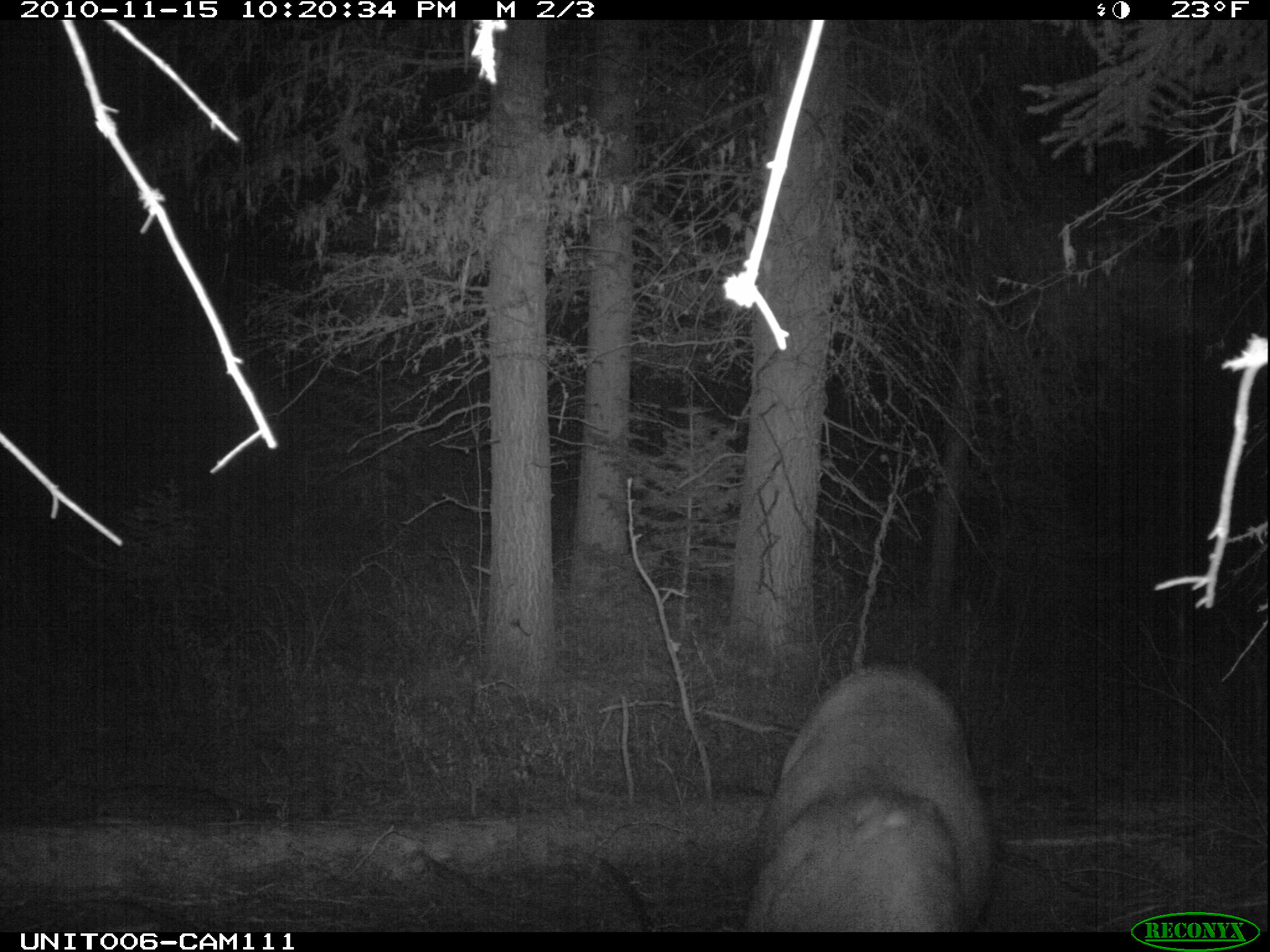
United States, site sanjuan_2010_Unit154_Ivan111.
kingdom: Animalia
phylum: Chordata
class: Mammalia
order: Artiodactyla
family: Cervidae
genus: Odocoileus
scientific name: Odocoileus hemionus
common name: mule deer